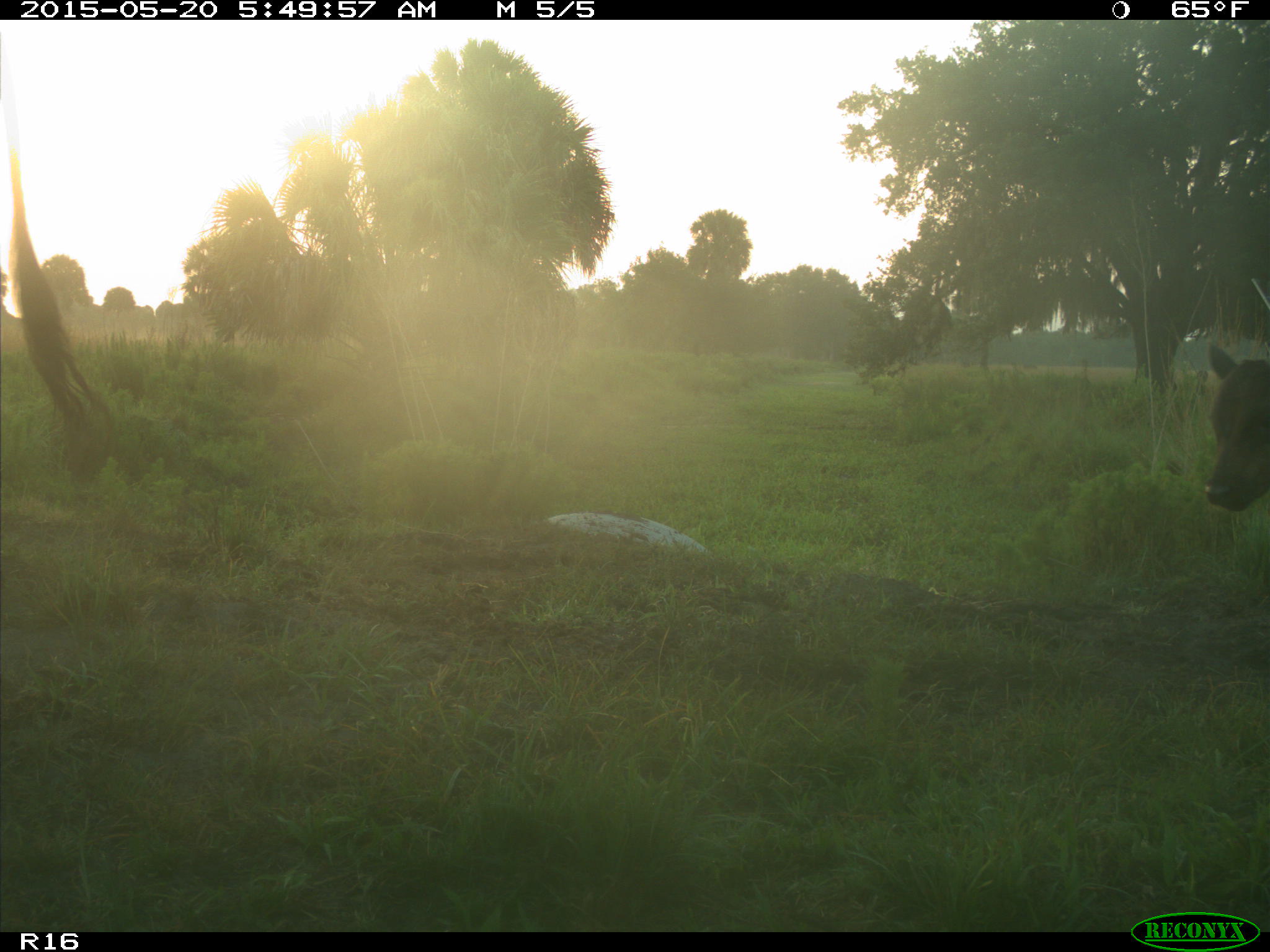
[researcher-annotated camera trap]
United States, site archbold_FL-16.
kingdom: Animalia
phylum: Chordata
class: Mammalia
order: Artiodactyla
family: Bovidae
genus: Bos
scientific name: Bos taurus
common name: domestic cow